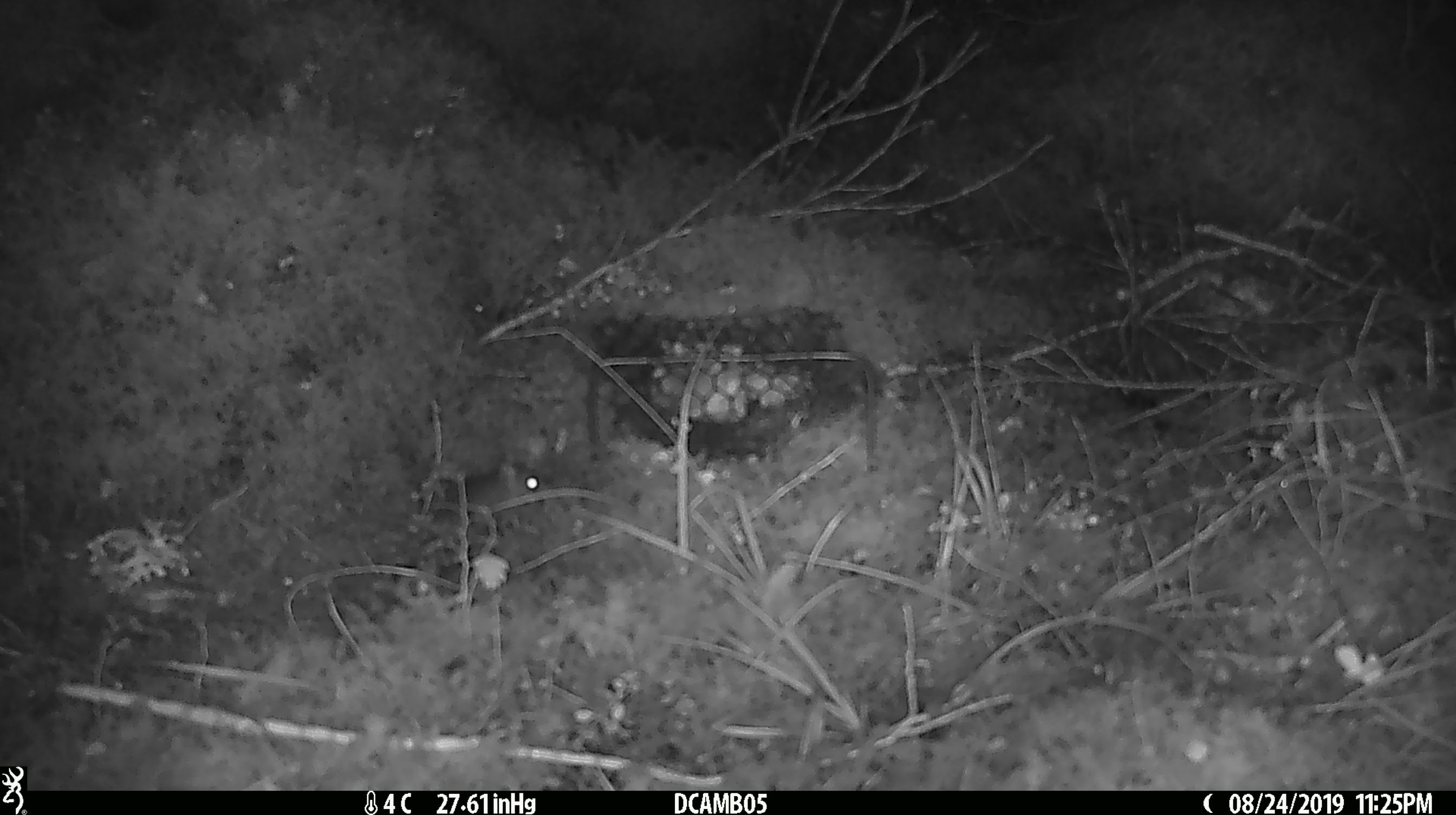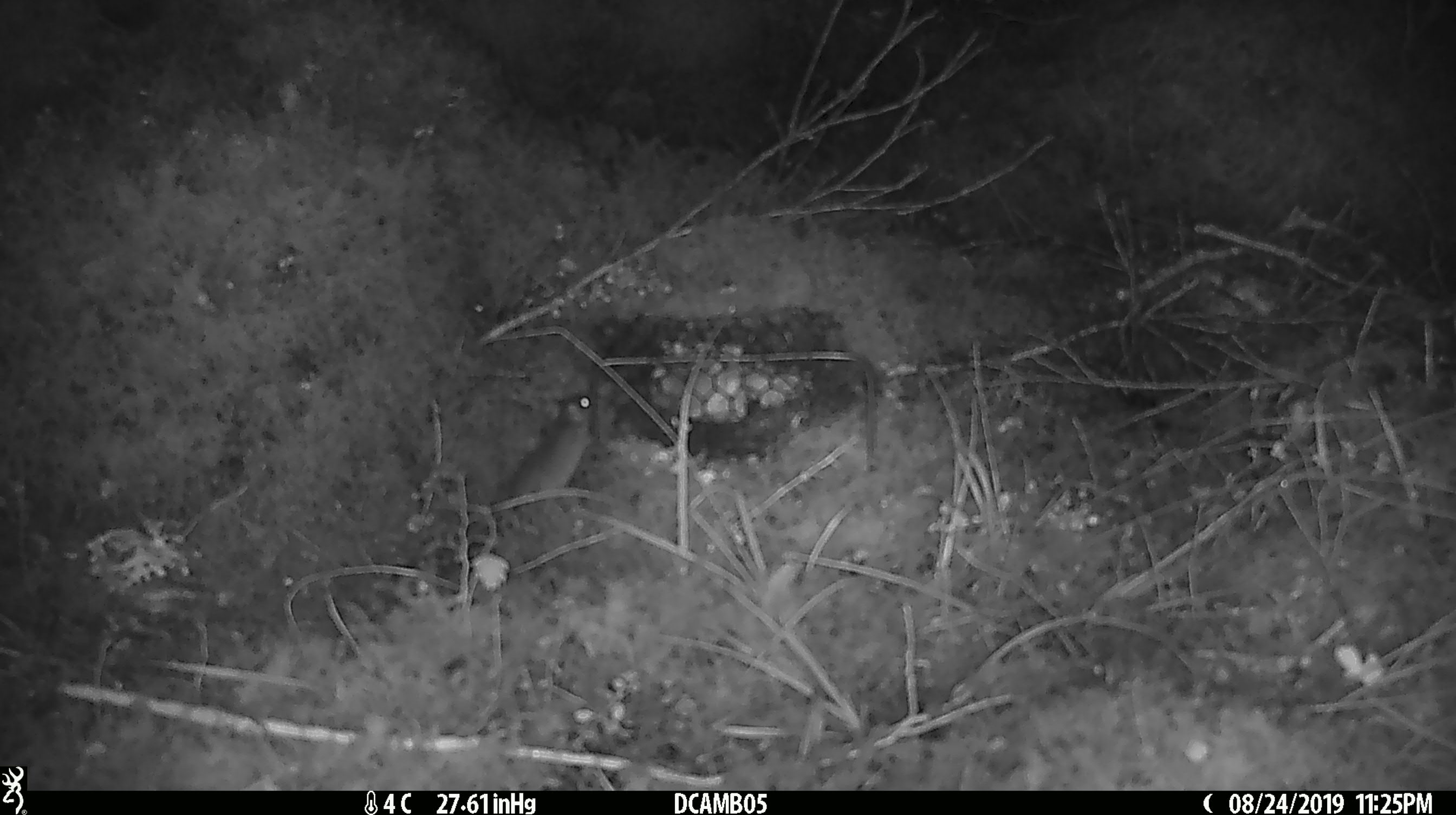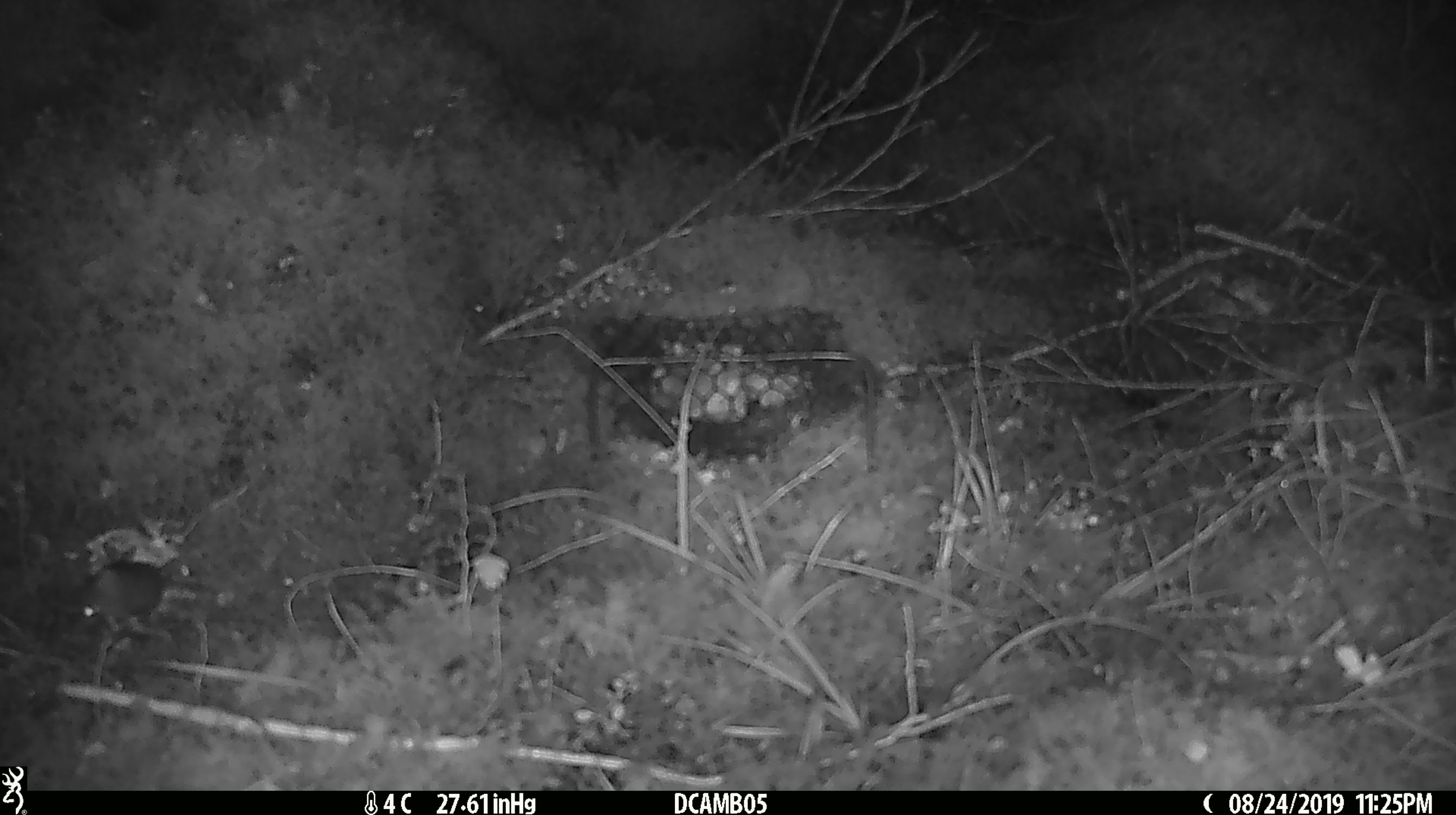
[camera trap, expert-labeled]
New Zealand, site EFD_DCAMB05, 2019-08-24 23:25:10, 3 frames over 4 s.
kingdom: Animalia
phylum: Chordata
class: Mammalia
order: Rodentia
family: Muridae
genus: Mus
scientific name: Mus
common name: mouse